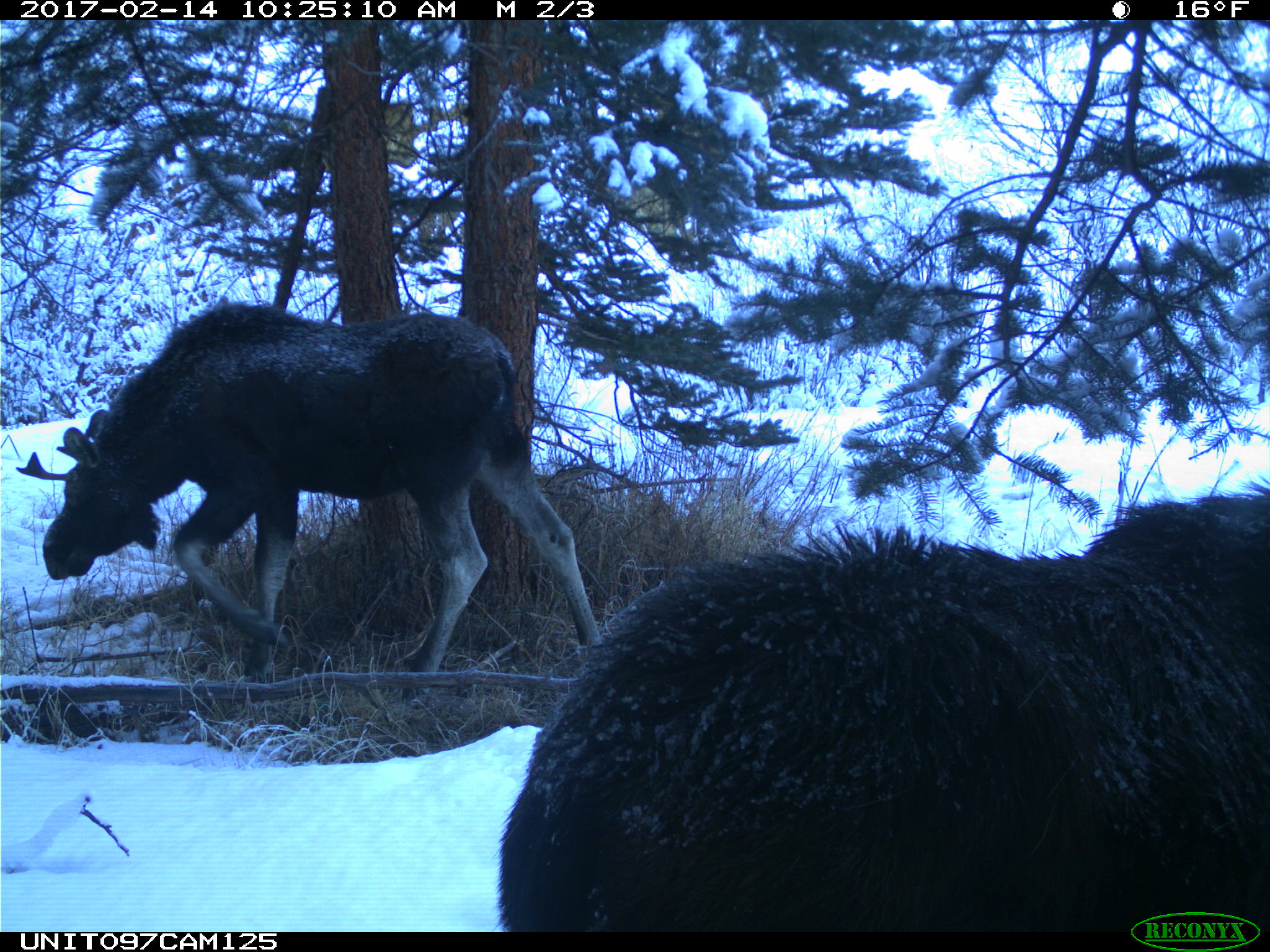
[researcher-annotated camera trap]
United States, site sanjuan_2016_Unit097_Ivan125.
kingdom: Animalia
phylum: Chordata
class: Mammalia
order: Artiodactyla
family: Cervidae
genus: Alces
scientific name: Alces alces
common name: moose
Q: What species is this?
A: Alces alces (moose).